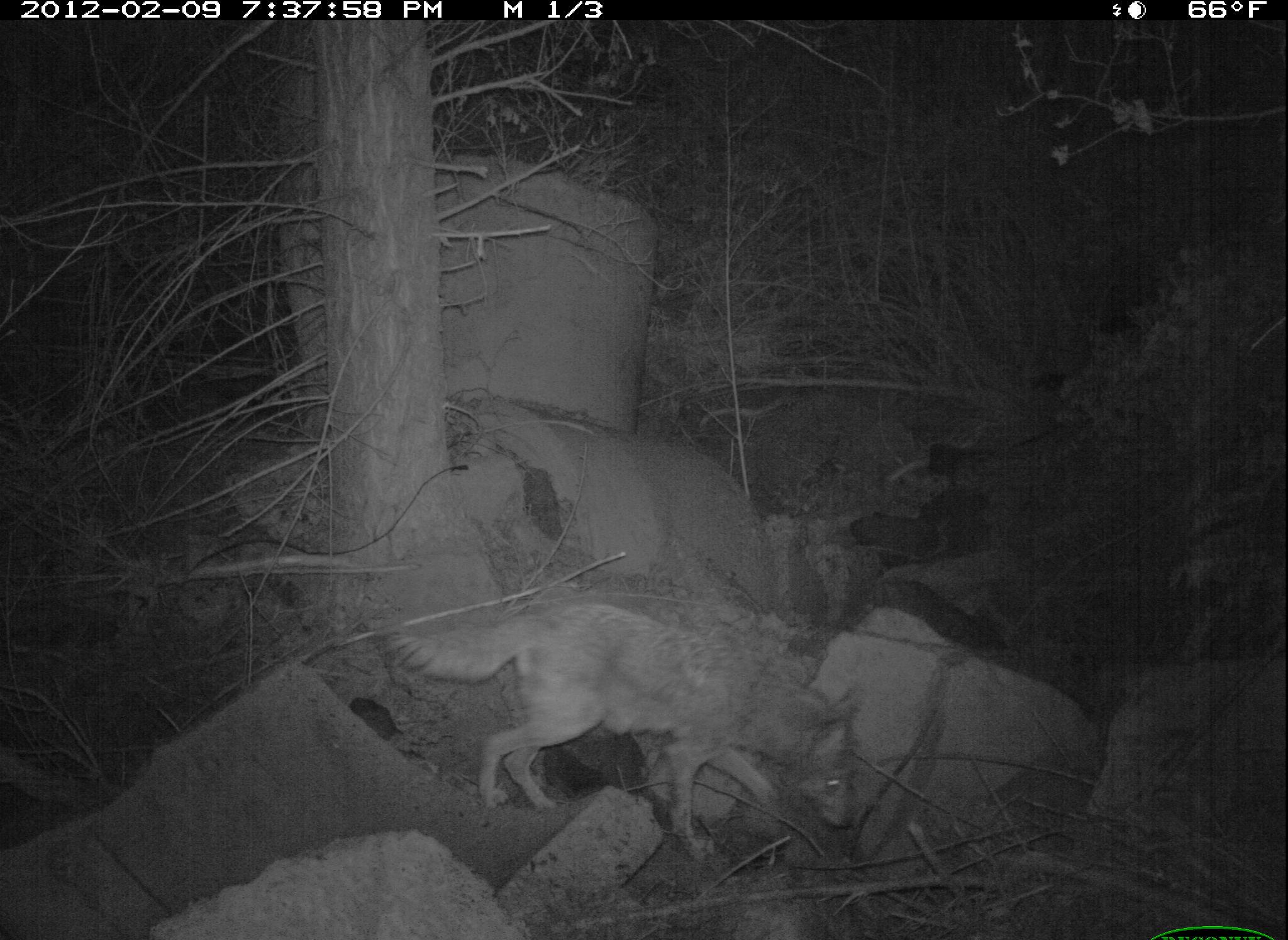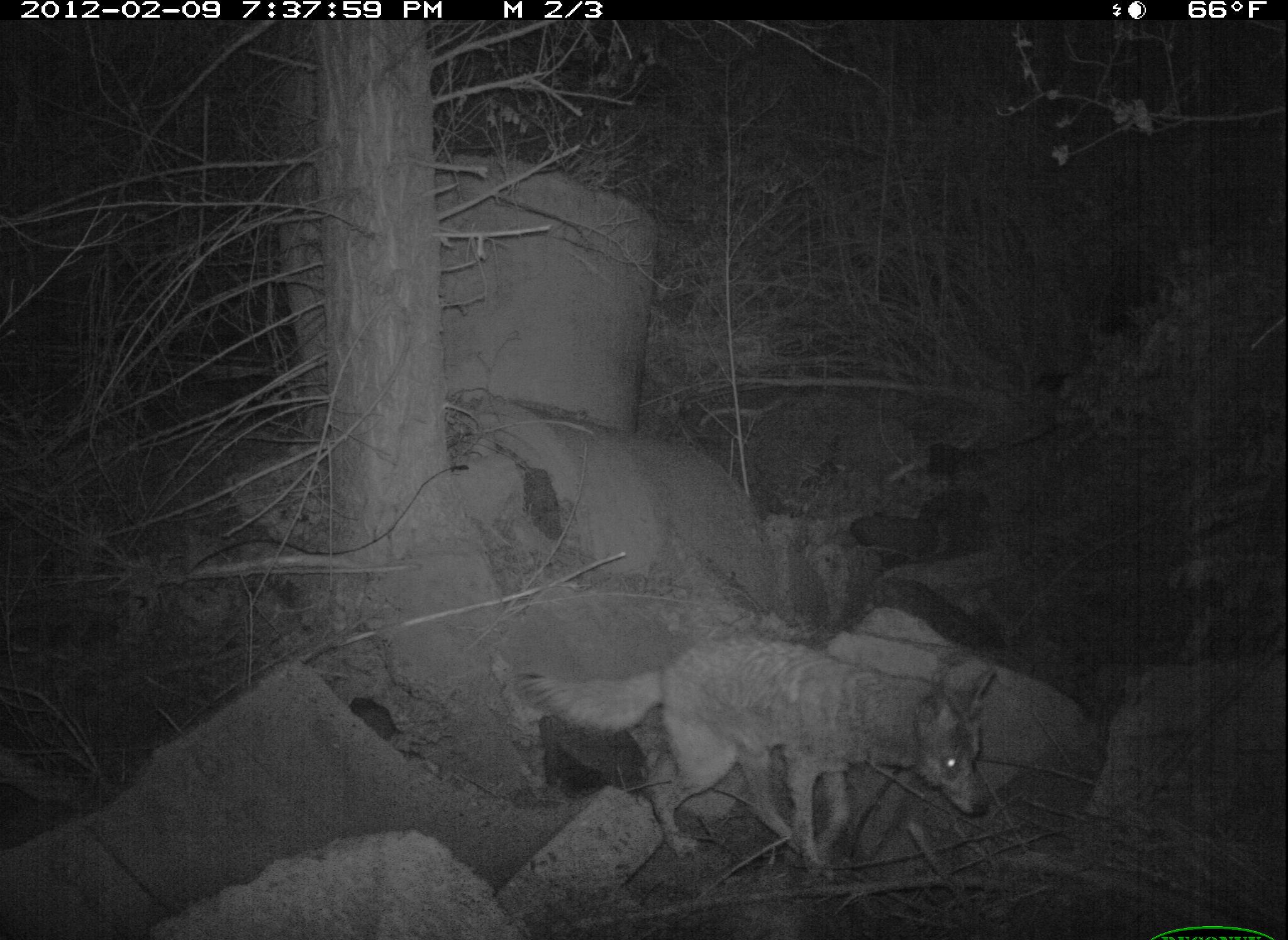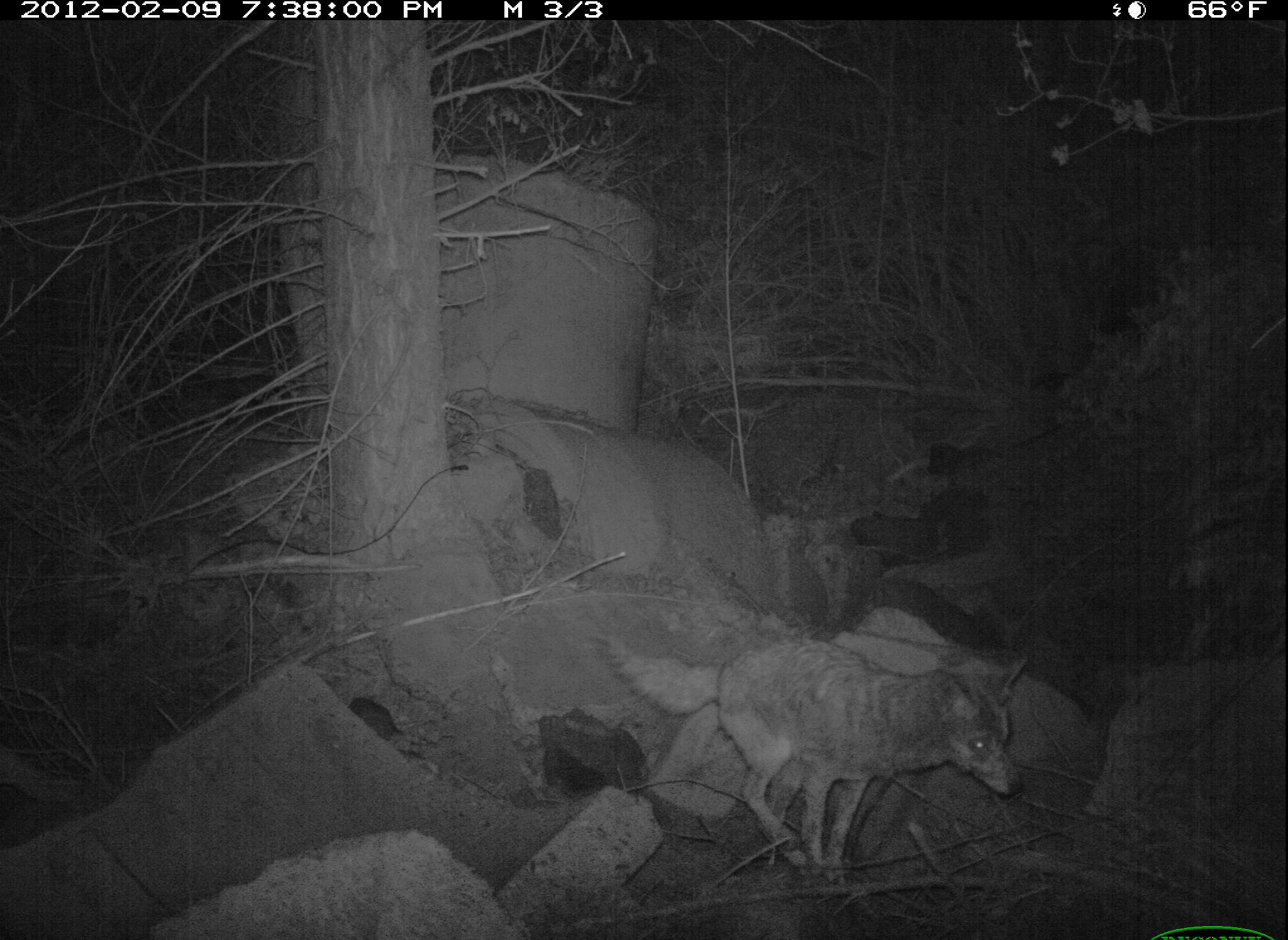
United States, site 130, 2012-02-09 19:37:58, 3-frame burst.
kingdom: Animalia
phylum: Chordata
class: Mammalia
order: Carnivora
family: Canidae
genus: Canis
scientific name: Canis latrans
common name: coyote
Coyote (Canis latrans).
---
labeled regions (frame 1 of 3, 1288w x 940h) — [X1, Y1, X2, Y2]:
coyote: [380, 586, 860, 871]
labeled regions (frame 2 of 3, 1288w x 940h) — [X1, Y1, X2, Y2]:
coyote: [515, 636, 992, 881]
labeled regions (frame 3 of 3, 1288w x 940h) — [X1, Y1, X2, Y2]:
coyote: [589, 619, 1051, 884]